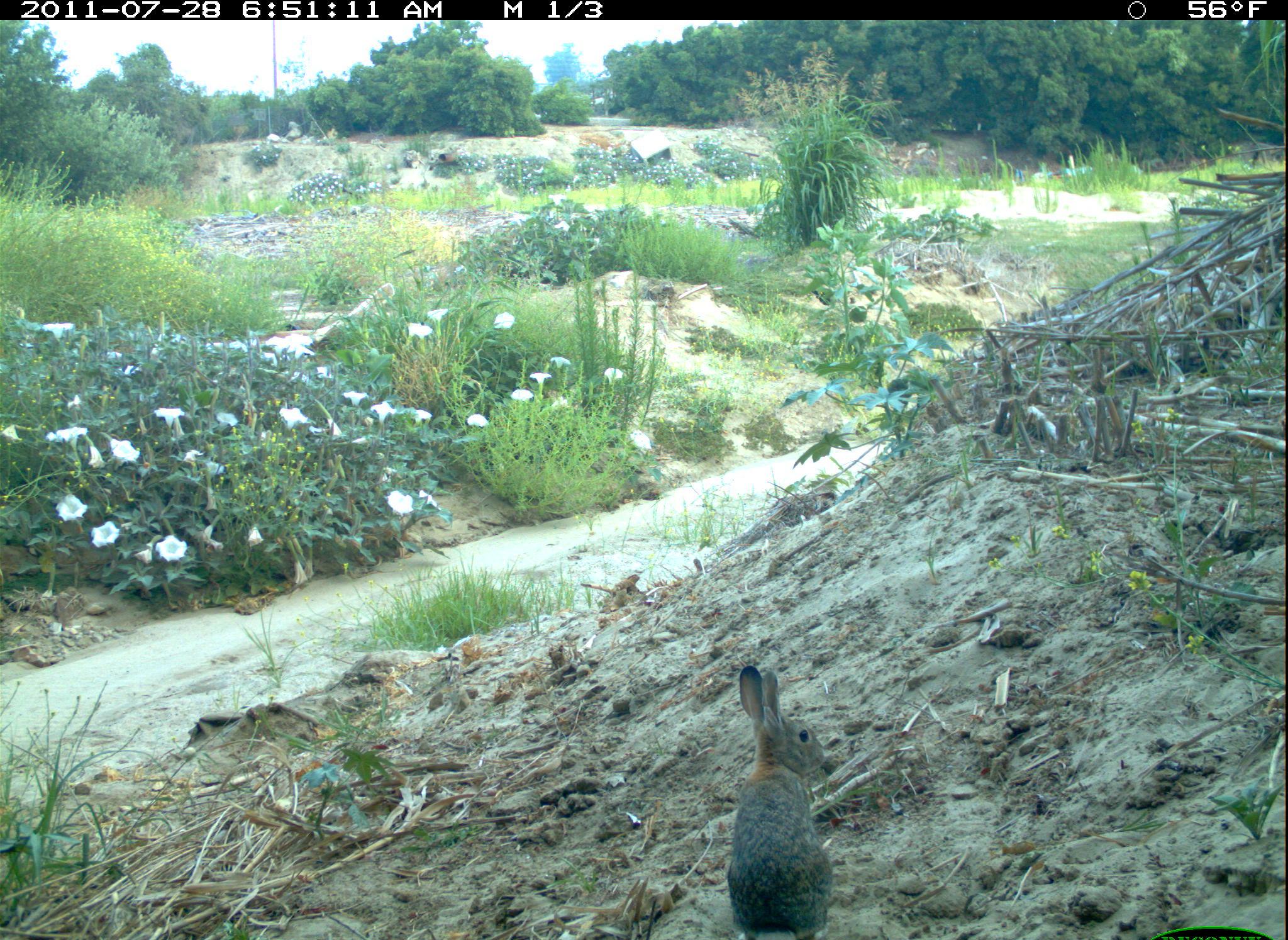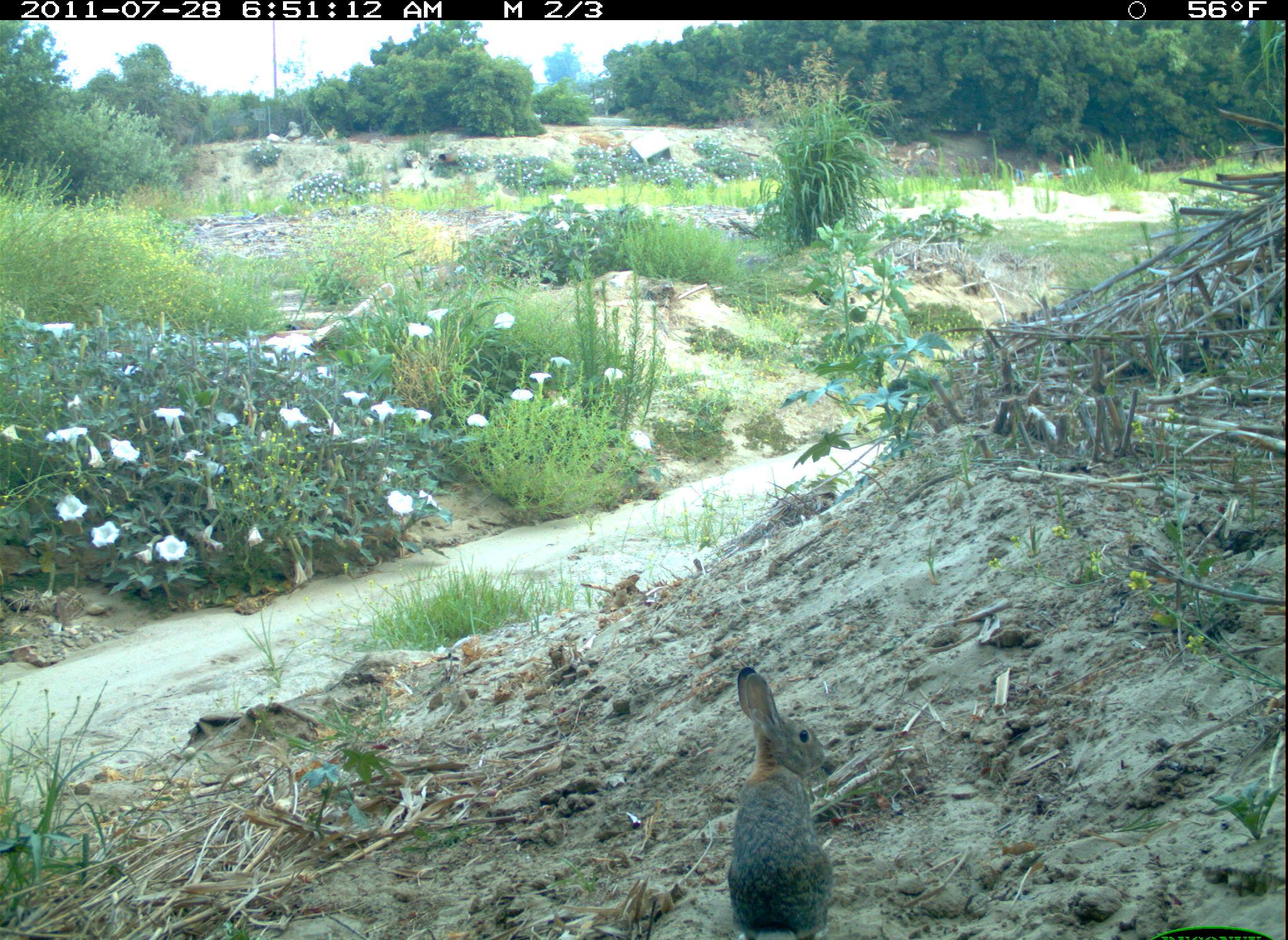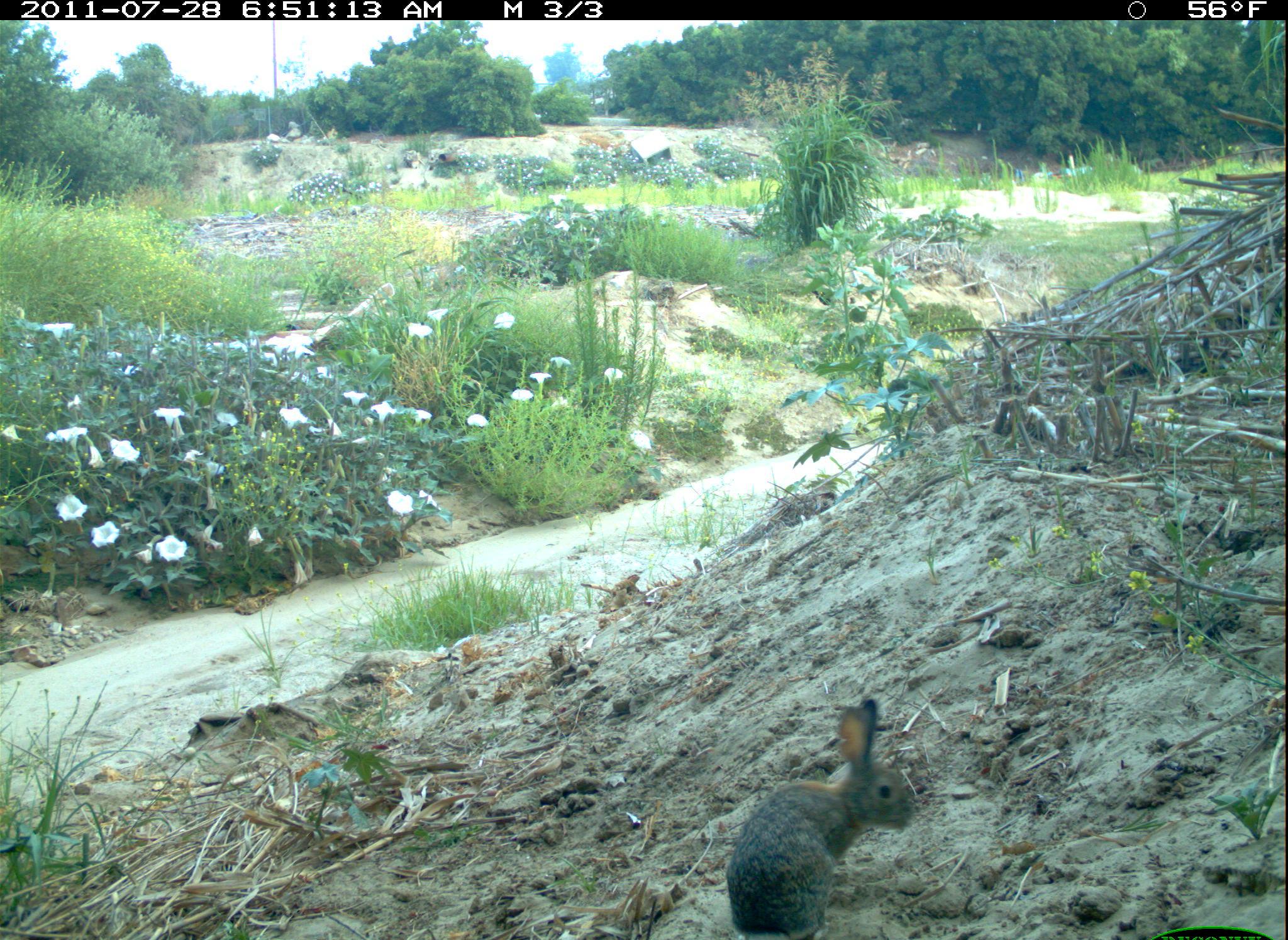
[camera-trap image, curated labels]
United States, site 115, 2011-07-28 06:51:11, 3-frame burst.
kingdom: Animalia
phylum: Chordata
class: Mammalia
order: Lagomorpha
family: Leporidae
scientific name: Leporidae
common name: rabbits and hares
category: rabbit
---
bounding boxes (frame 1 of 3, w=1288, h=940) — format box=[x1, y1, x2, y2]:
rabbit: box=[715, 646, 852, 940]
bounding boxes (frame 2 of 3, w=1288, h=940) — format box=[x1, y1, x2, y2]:
rabbit: box=[723, 651, 850, 940]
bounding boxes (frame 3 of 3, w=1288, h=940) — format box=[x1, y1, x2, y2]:
rabbit: box=[721, 691, 919, 937]